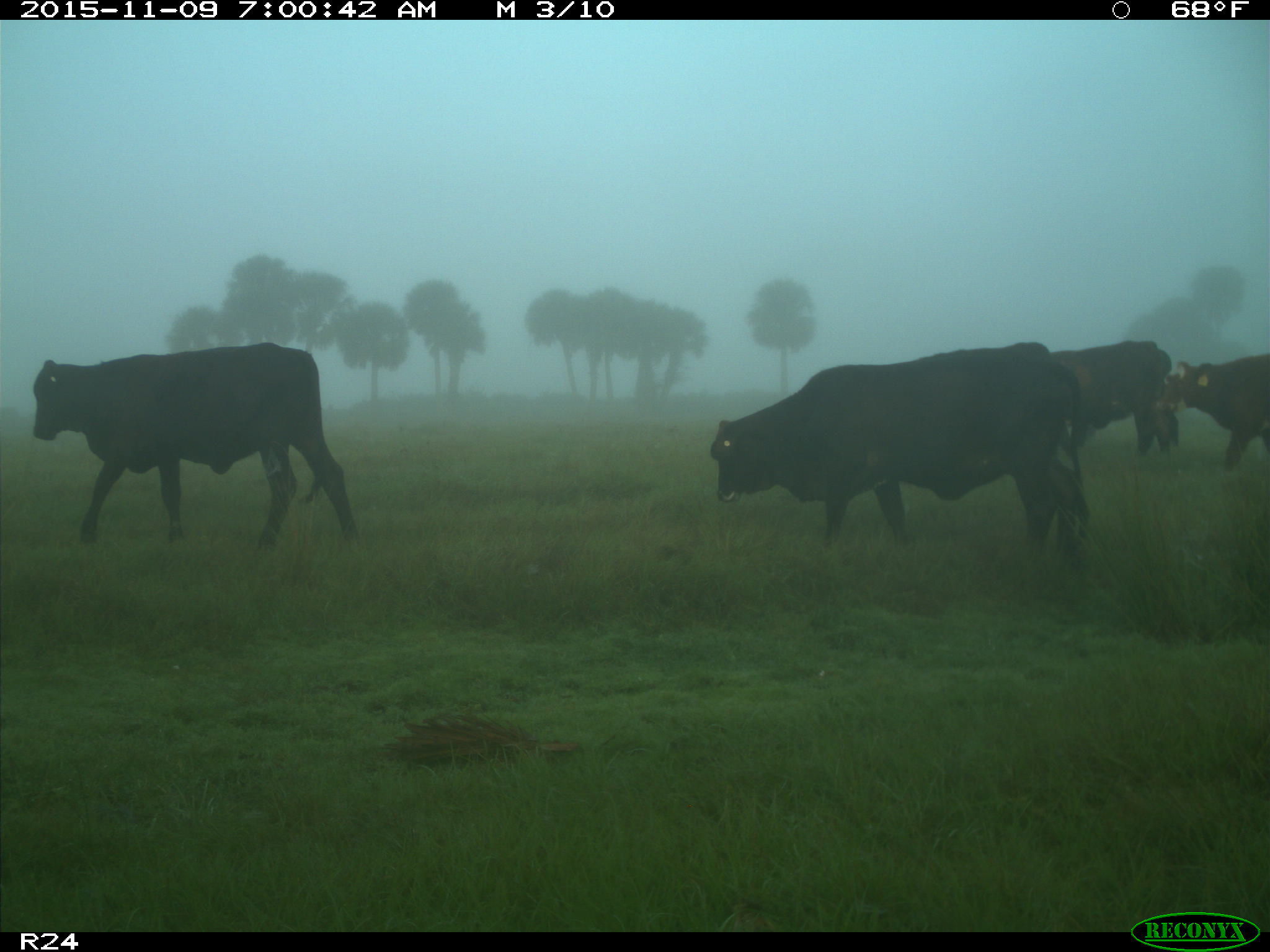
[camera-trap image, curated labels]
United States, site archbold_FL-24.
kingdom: Animalia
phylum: Chordata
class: Mammalia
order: Artiodactyla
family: Bovidae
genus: Bos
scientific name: Bos taurus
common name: domestic cow